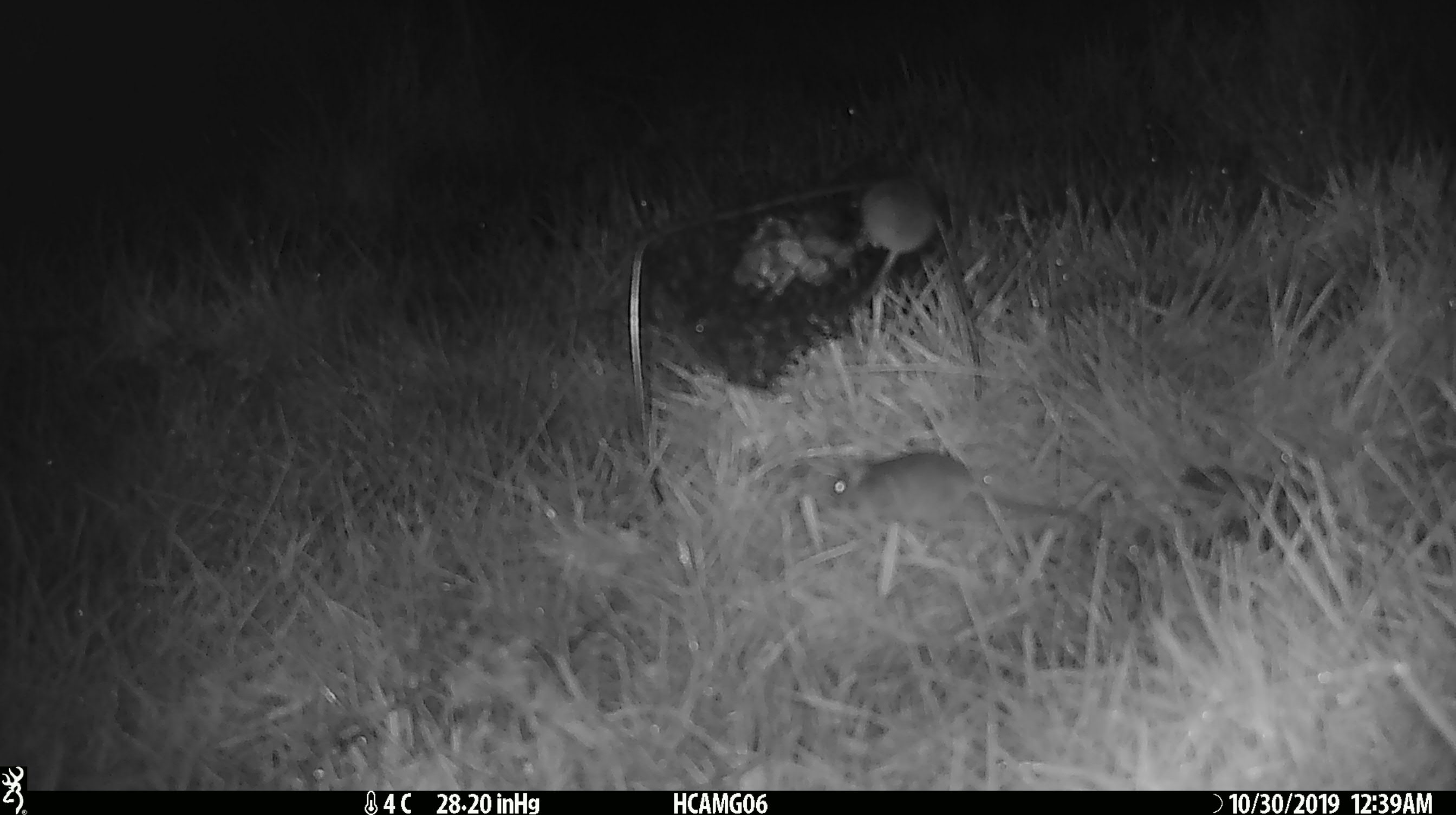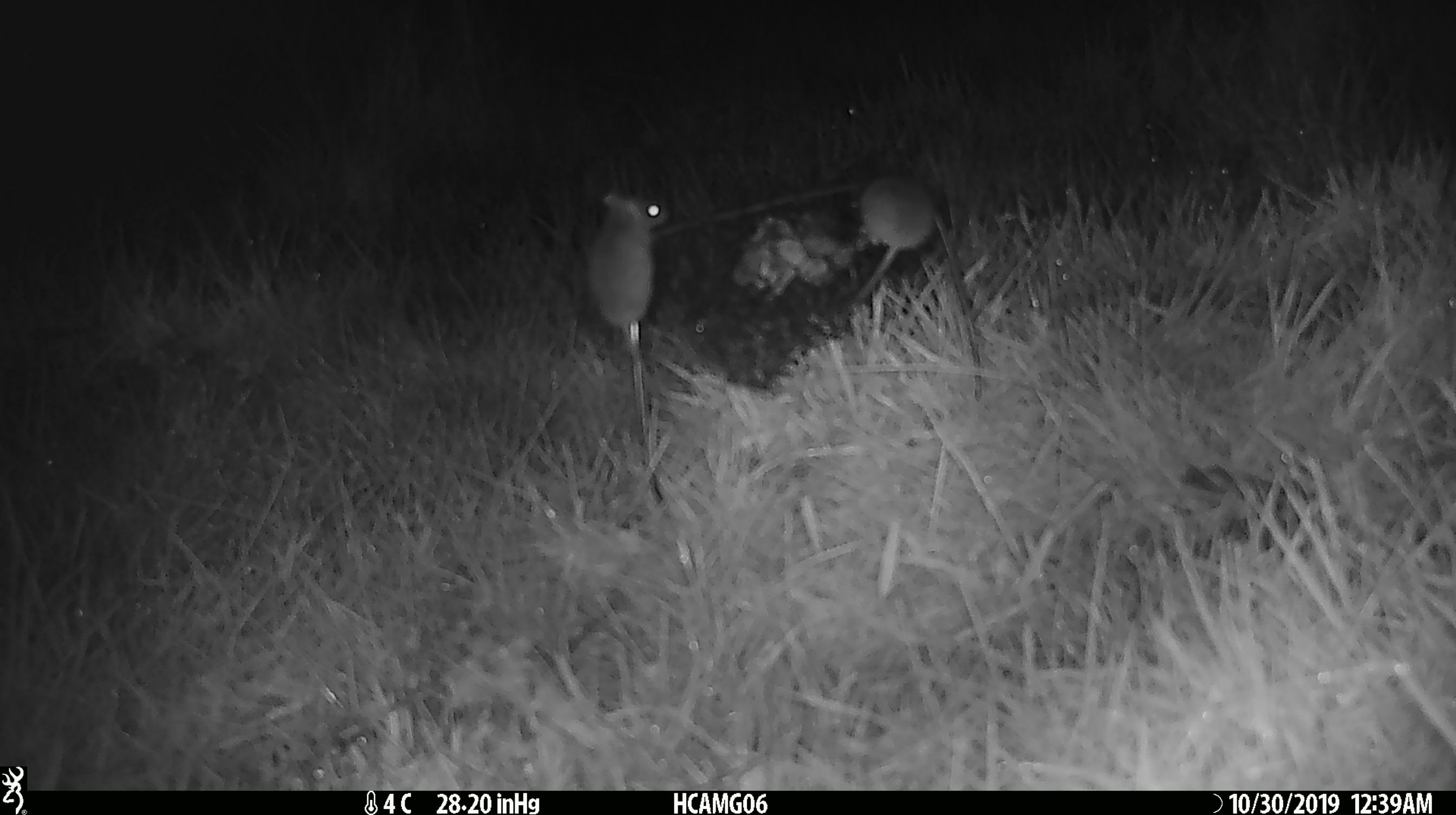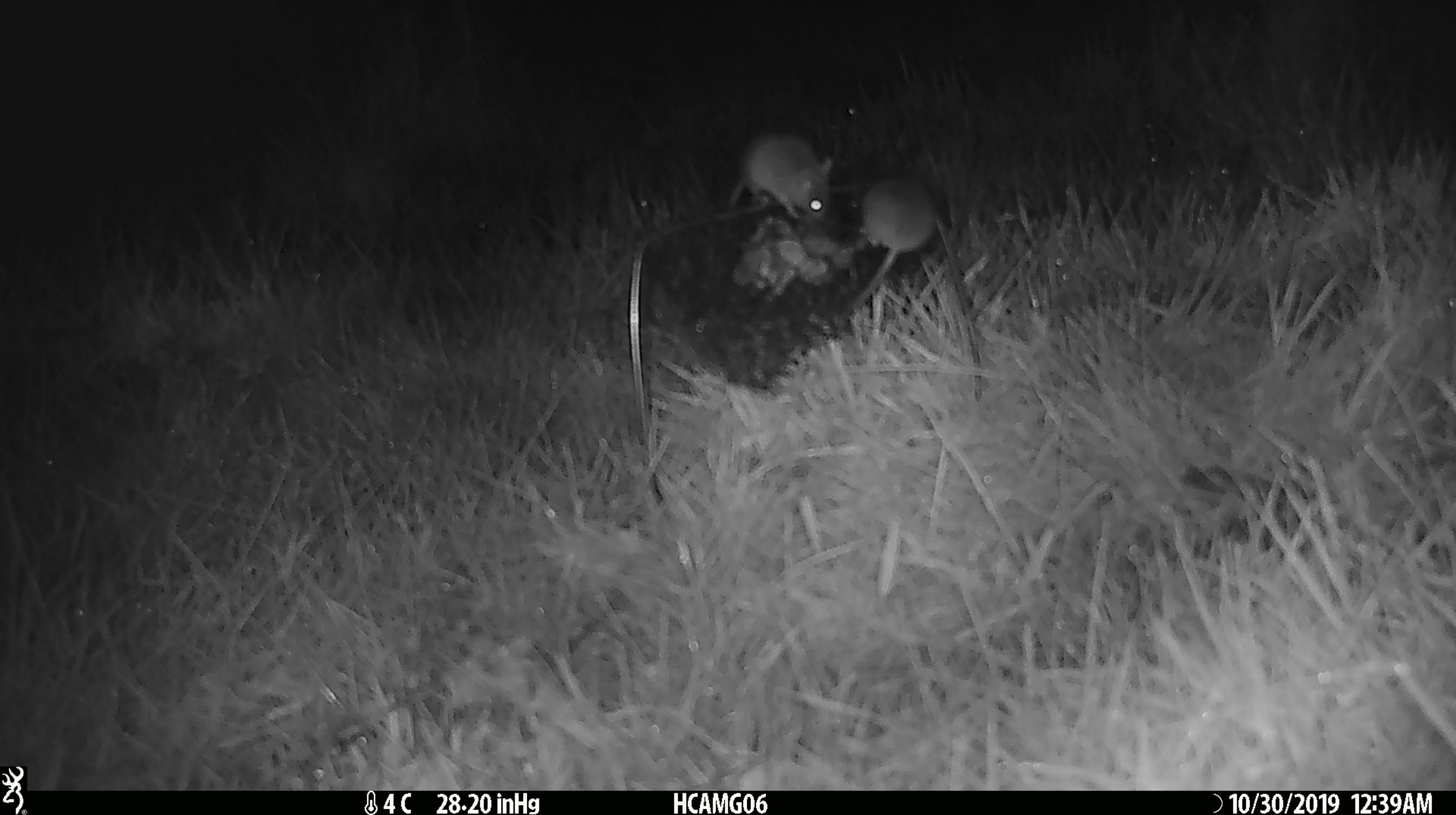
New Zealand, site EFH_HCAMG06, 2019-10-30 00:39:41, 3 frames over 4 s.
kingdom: Animalia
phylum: Chordata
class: Mammalia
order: Rodentia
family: Muridae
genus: Mus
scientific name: Mus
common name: mouse